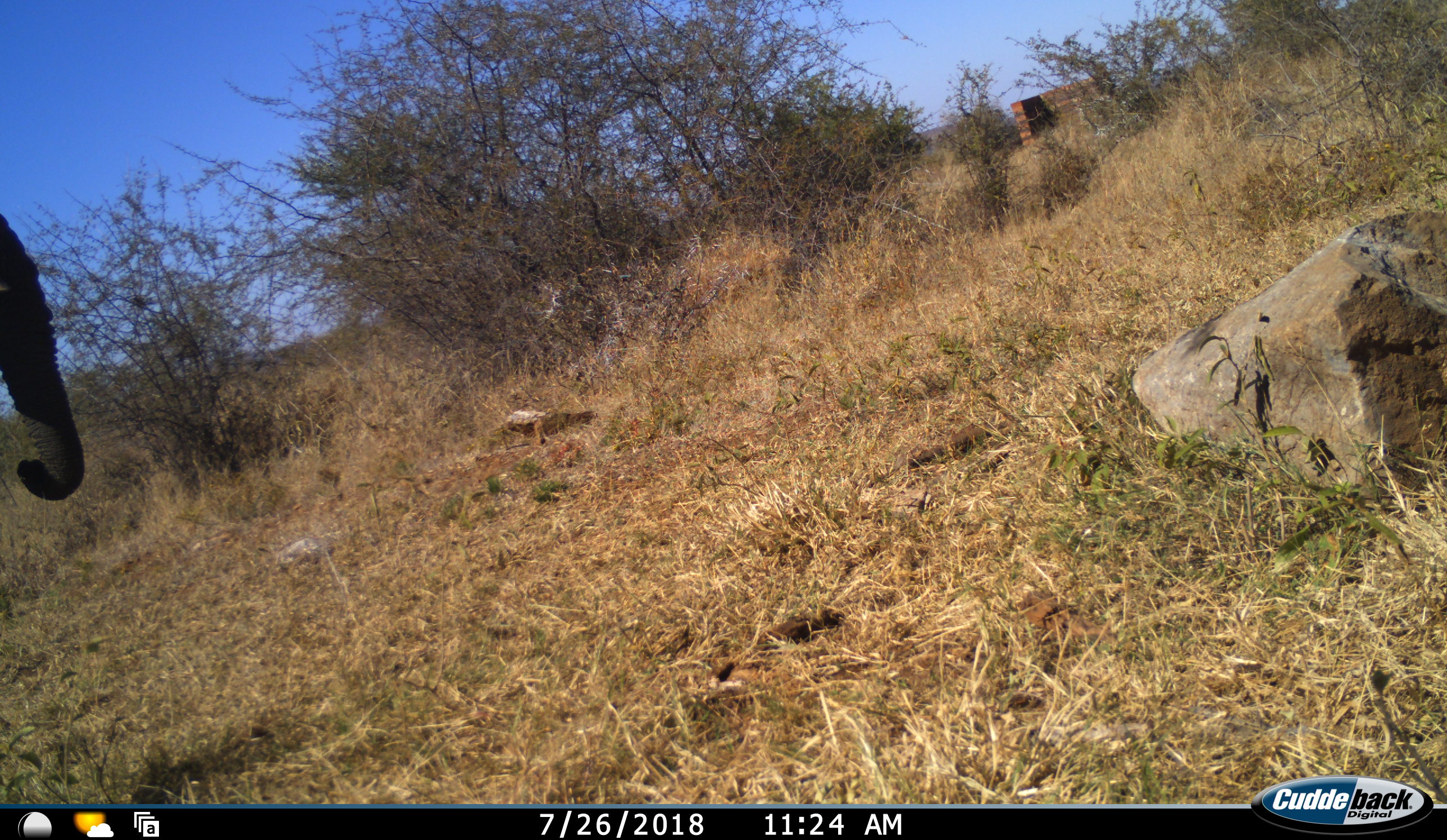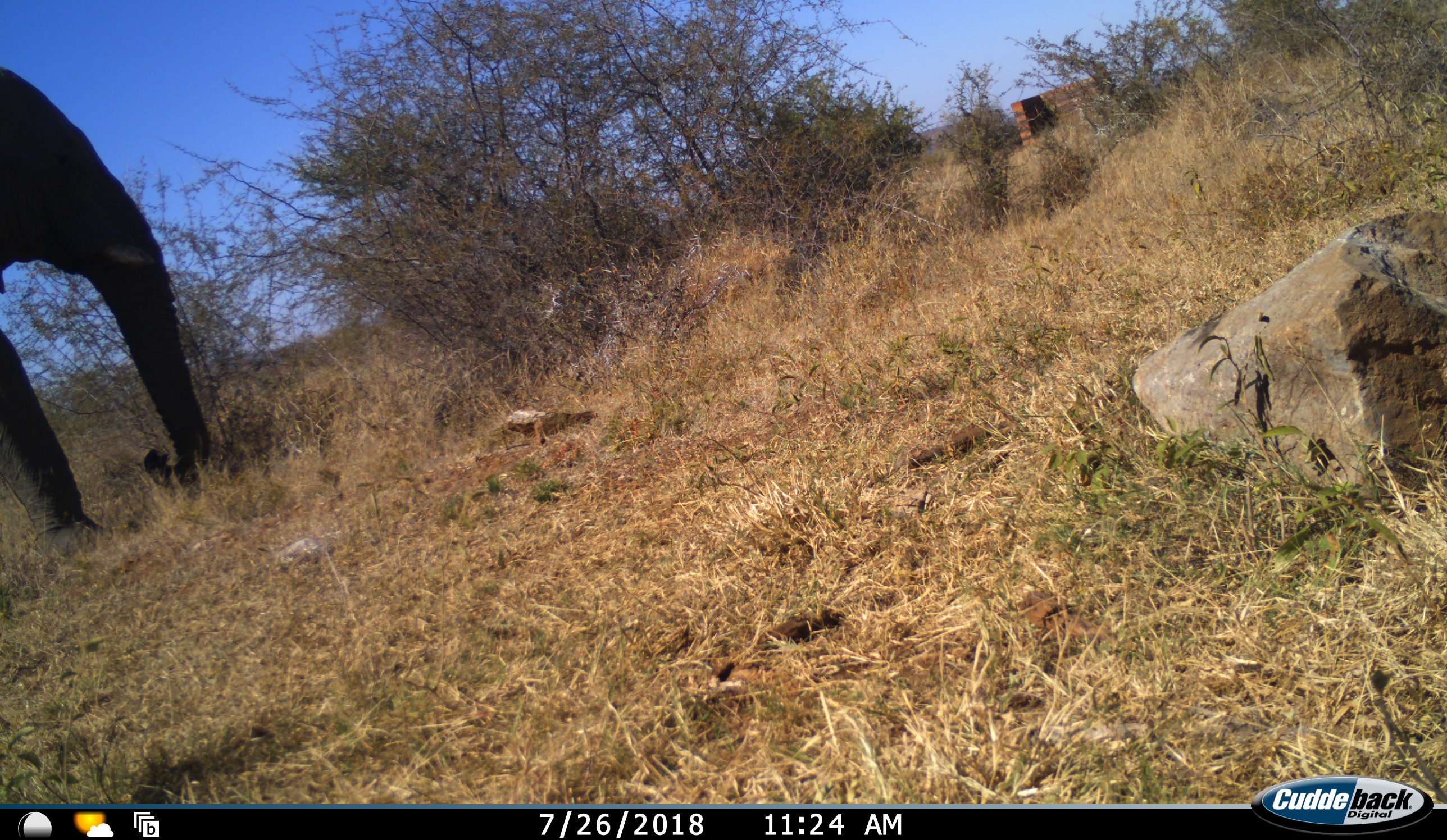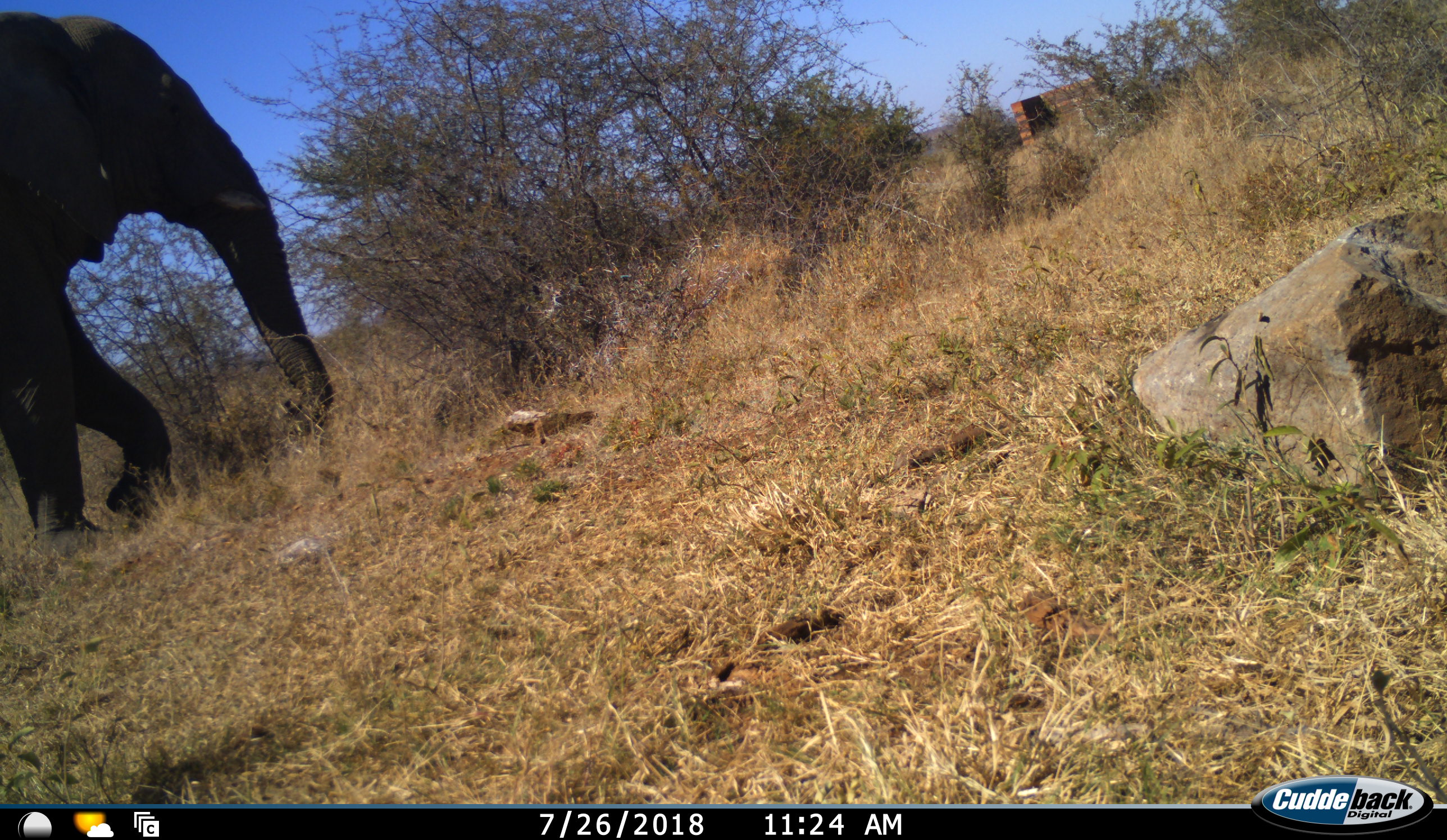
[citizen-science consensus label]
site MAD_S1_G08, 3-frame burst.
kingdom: Animalia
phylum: Chordata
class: Mammalia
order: Proboscidea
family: Elephantidae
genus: Loxodonta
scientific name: Loxodonta africana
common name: african bush elephant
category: elephant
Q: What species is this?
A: Elephant (african bush elephant) (Loxodonta africana).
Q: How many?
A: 1.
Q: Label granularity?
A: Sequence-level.